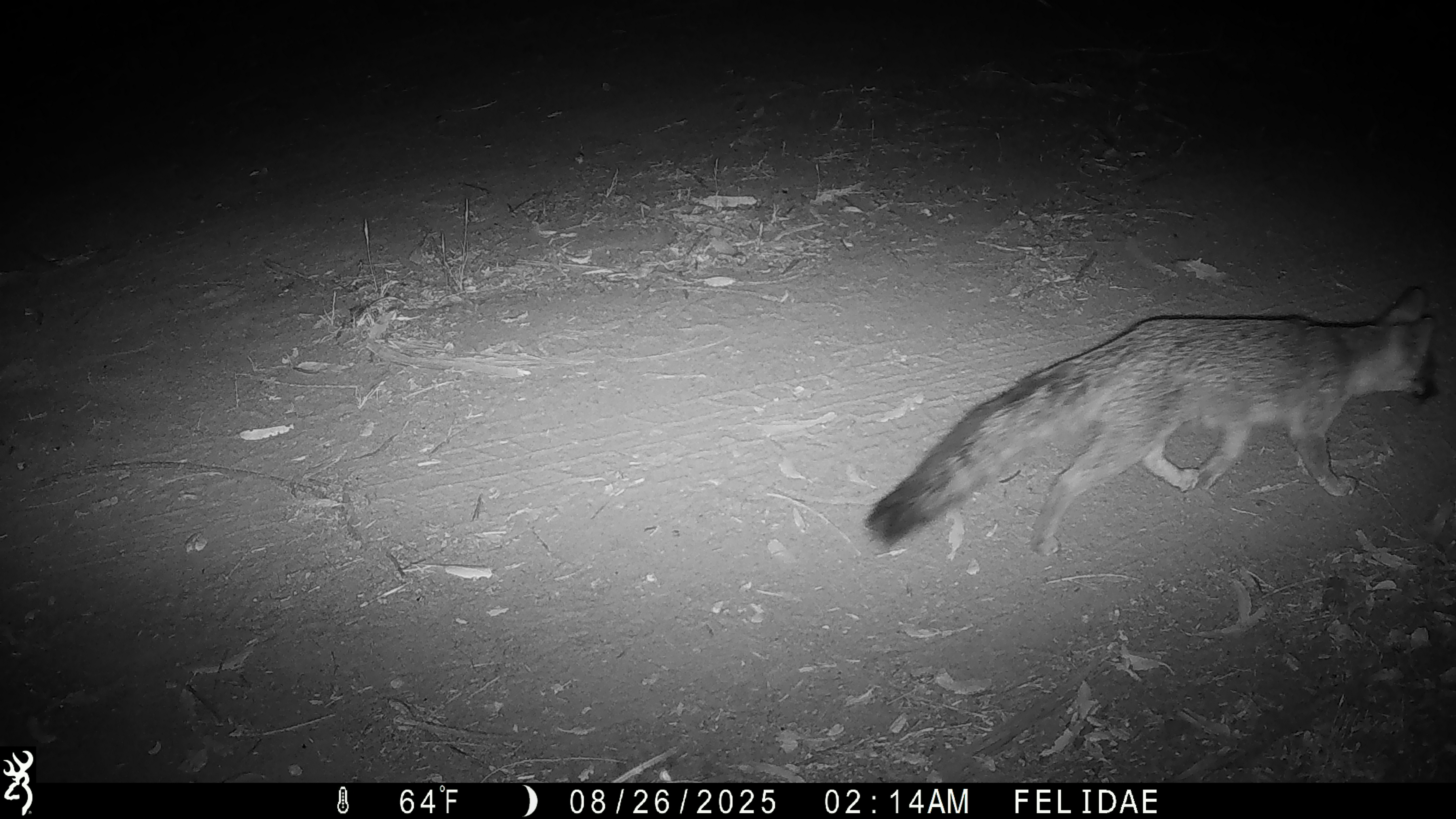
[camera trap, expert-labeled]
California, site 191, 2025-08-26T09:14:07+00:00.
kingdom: Animalia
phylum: Chordata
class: Mammalia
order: Carnivora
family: Canidae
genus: Urocyon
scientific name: Urocyon cinereoargenteus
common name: gray fox